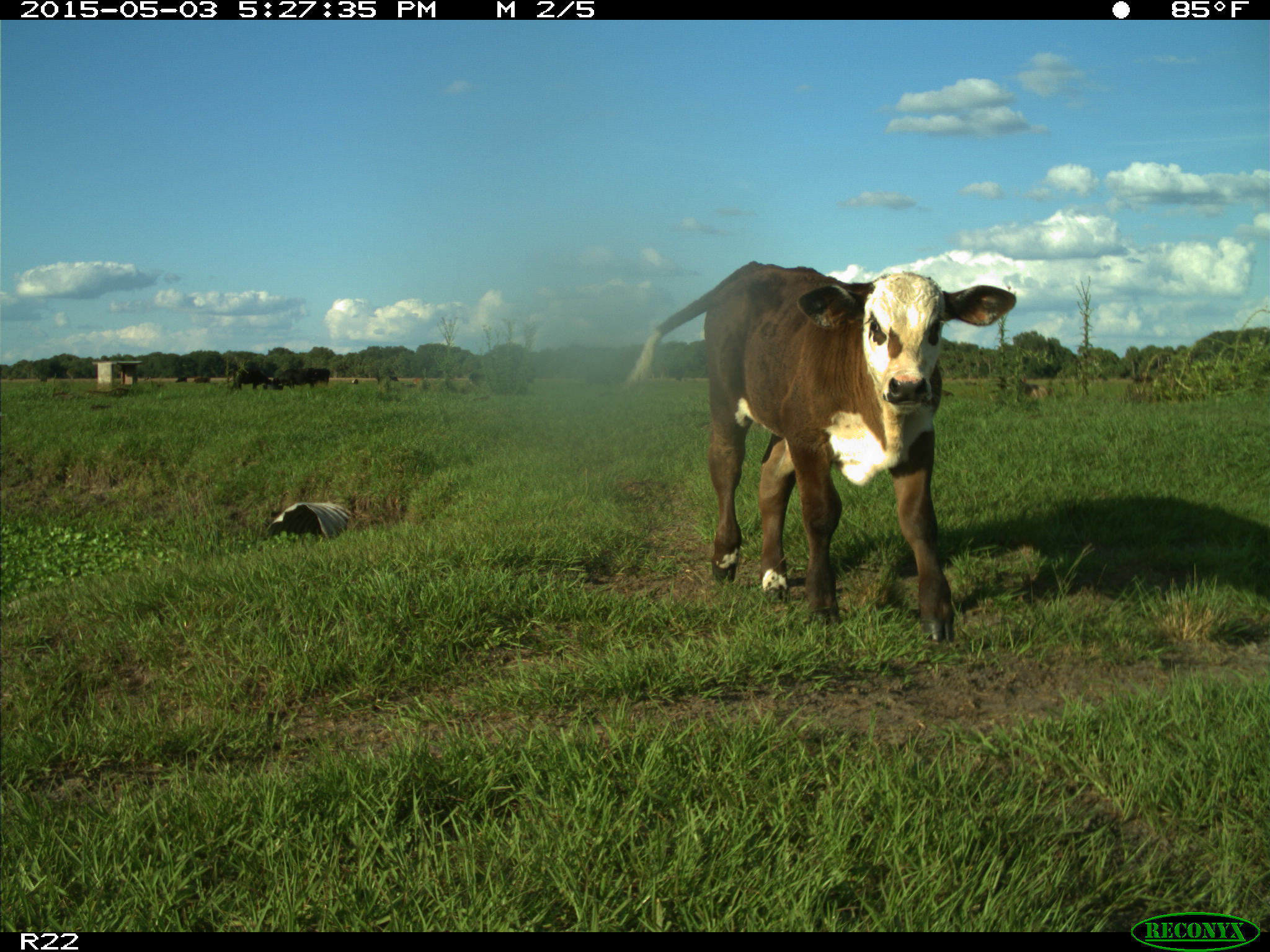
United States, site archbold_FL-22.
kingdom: Animalia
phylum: Chordata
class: Mammalia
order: Artiodactyla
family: Bovidae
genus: Bos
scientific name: Bos taurus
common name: domestic cow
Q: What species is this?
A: Bos taurus (domestic cow).